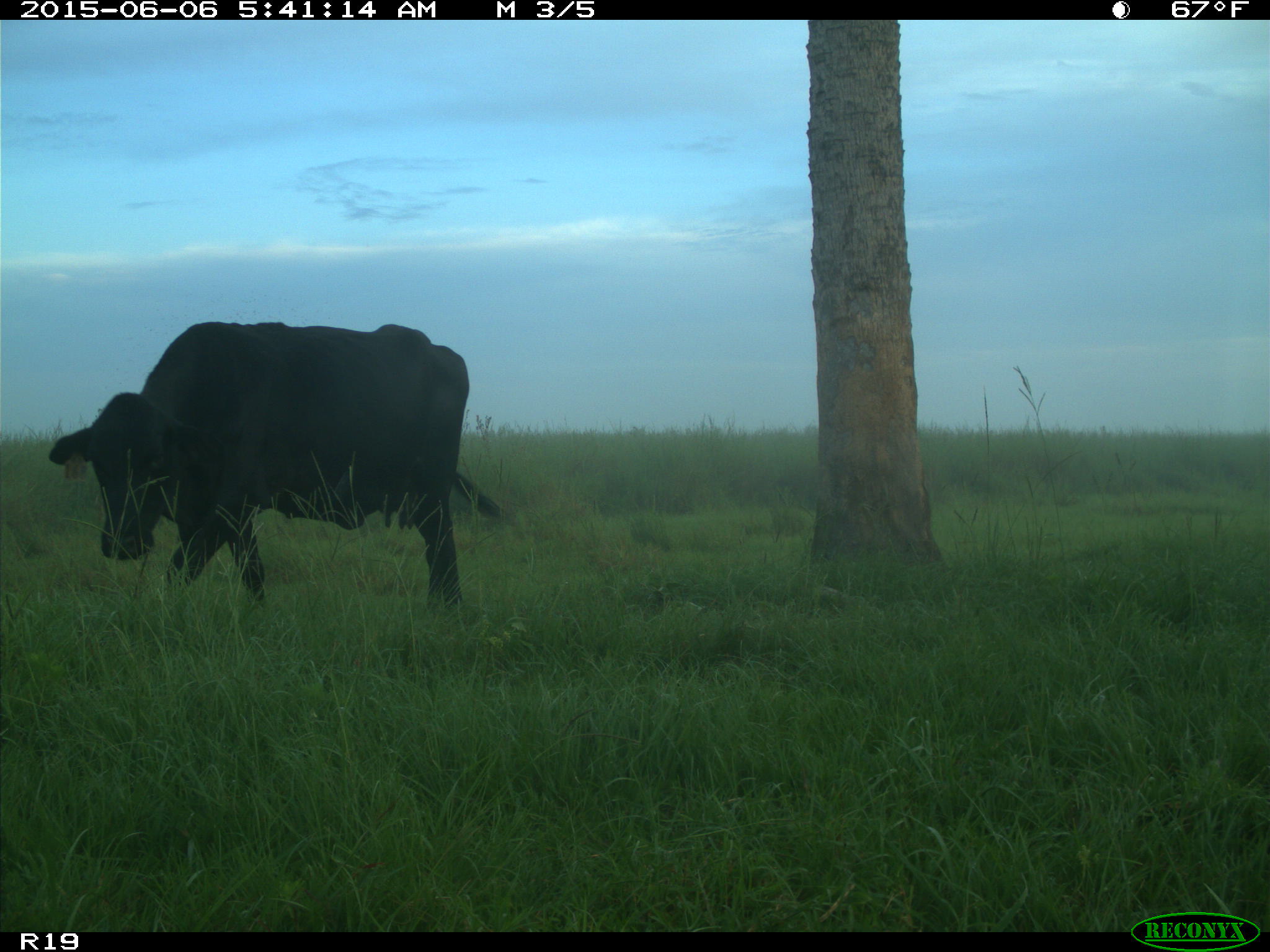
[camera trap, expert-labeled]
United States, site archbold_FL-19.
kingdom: Animalia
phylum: Chordata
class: Mammalia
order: Artiodactyla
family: Bovidae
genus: Bos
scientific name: Bos taurus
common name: domestic cow